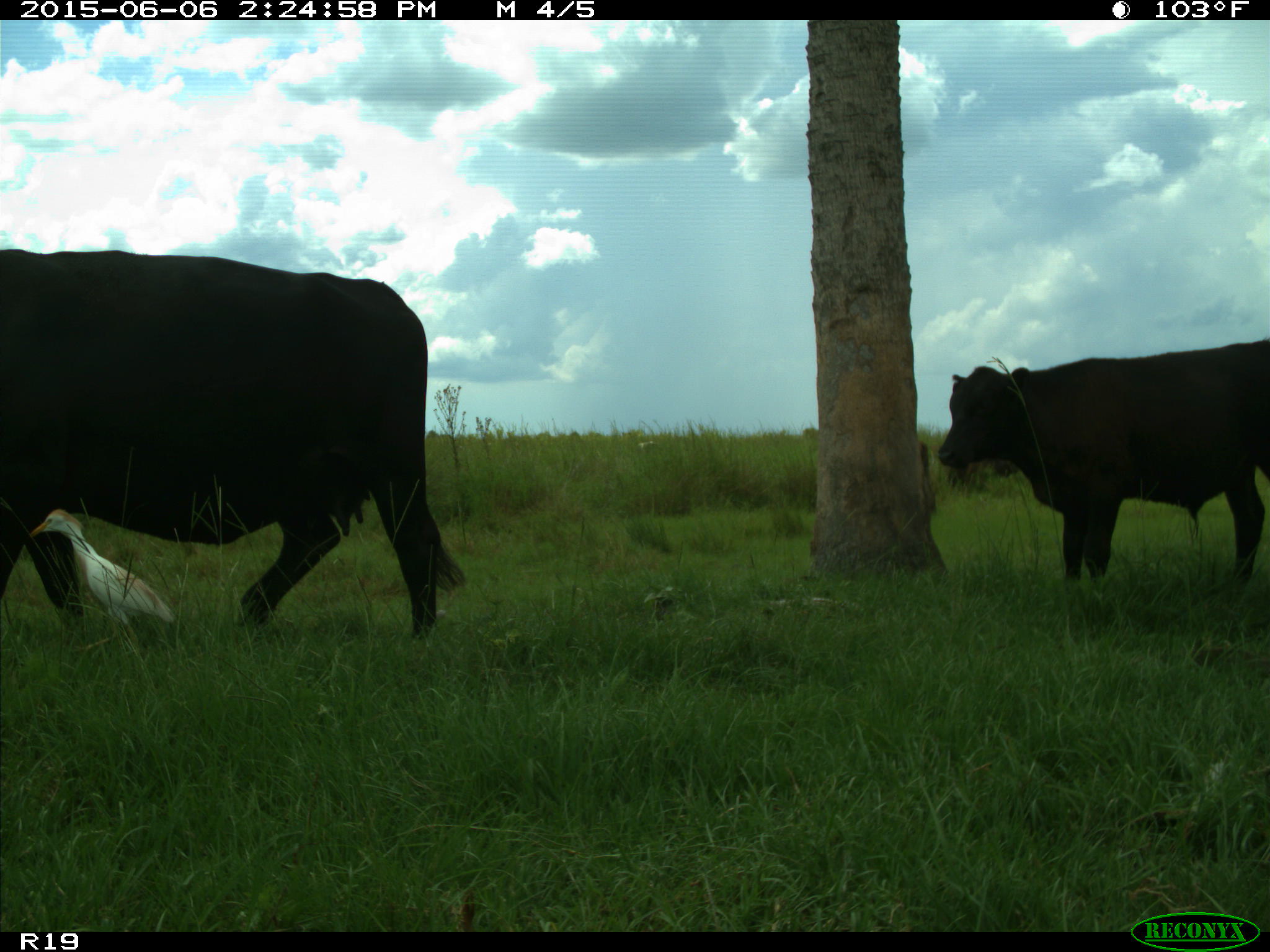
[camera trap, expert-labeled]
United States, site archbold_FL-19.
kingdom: Animalia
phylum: Chordata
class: Mammalia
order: Artiodactyla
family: Bovidae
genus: Bos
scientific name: Bos taurus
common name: domestic cow